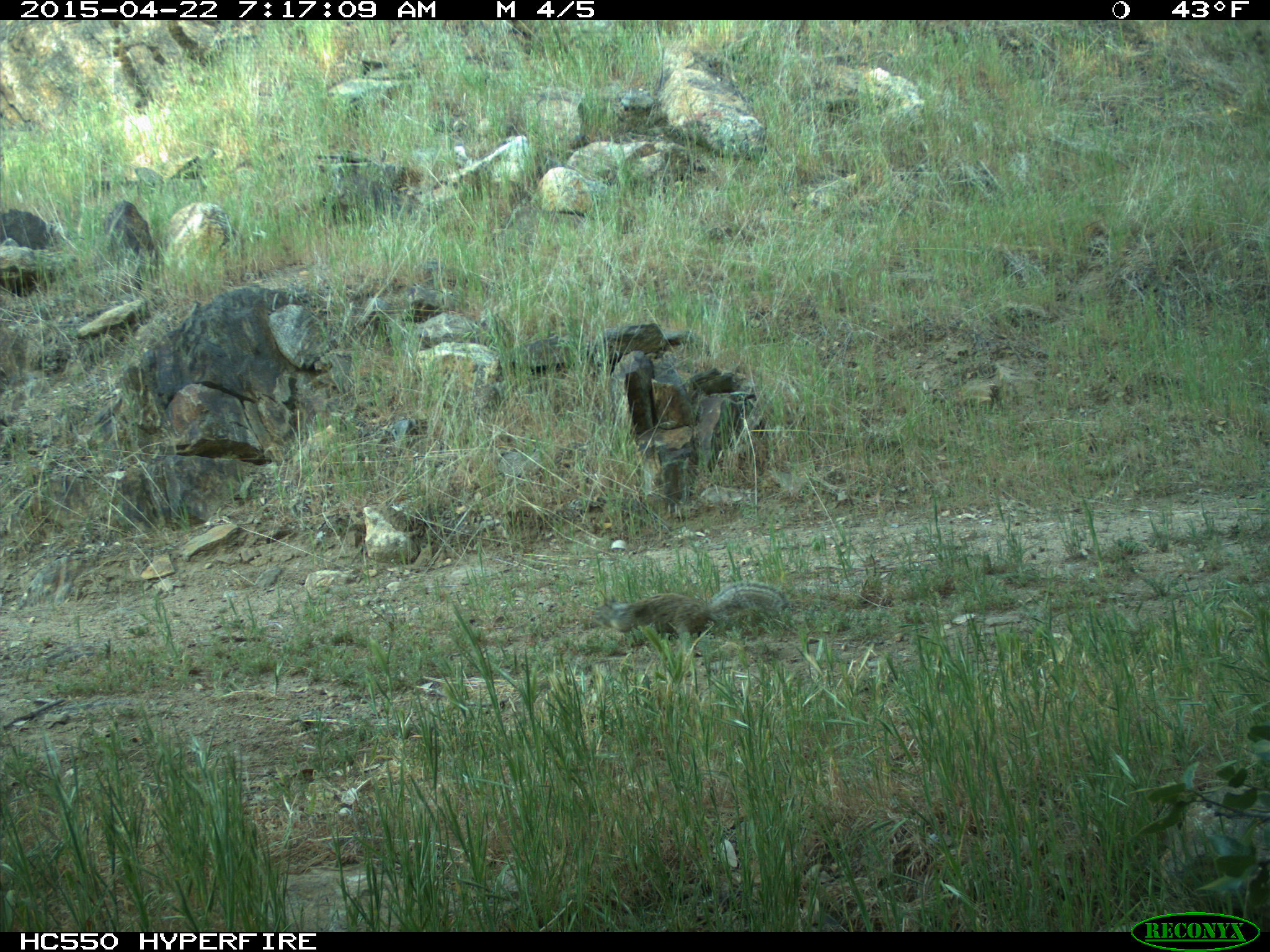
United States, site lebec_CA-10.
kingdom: Animalia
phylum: Chordata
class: Mammalia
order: Rodentia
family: Sciuridae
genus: Otospermophilus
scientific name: Otospermophilus beecheyi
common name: california ground squirrel